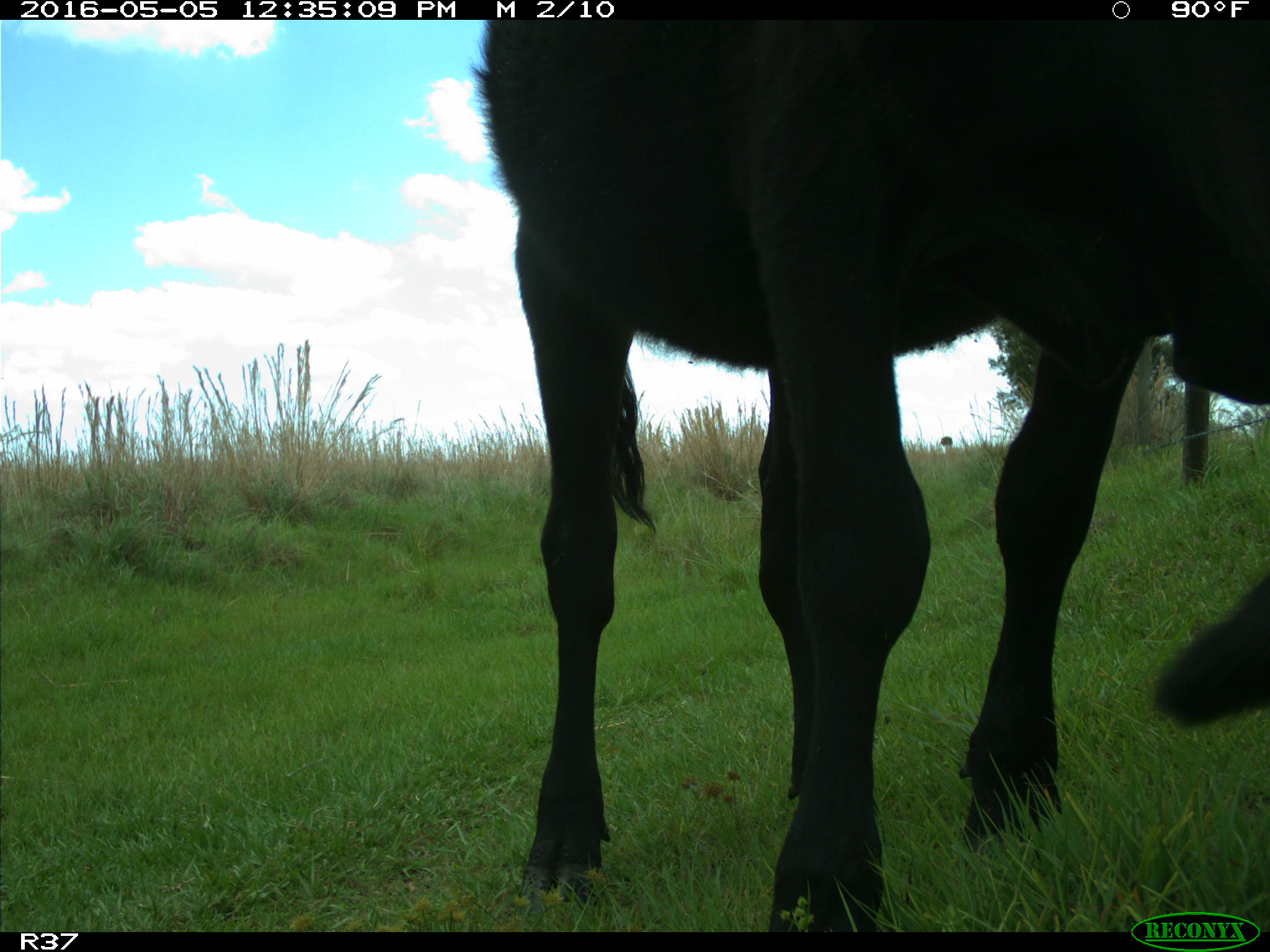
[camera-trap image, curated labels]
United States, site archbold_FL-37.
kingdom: Animalia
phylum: Chordata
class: Mammalia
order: Artiodactyla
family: Bovidae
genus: Bos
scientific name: Bos taurus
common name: domestic cow